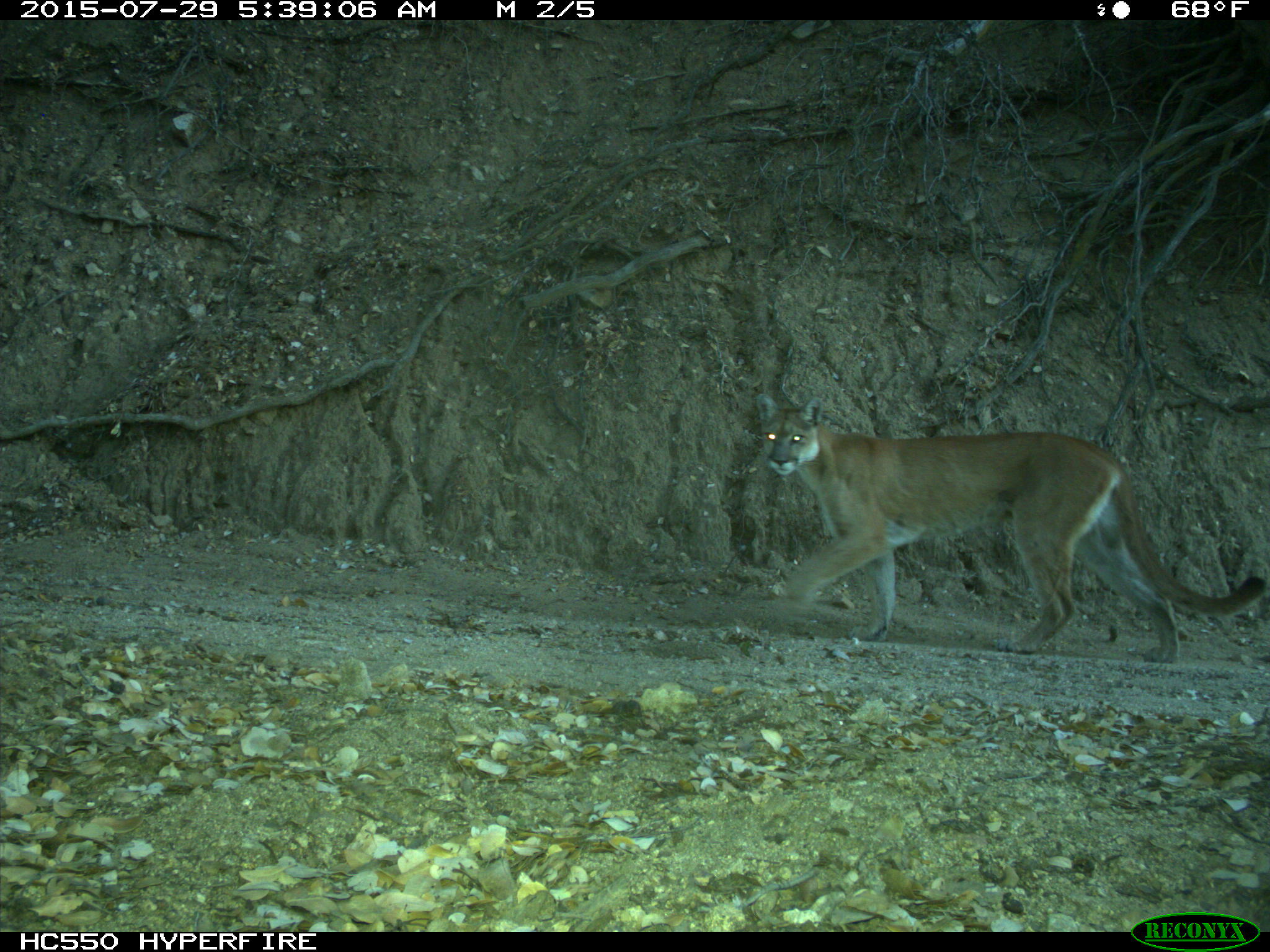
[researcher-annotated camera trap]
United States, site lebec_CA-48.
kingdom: Animalia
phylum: Chordata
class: Mammalia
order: Carnivora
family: Felidae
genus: Puma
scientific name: Puma concolor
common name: mountain lion